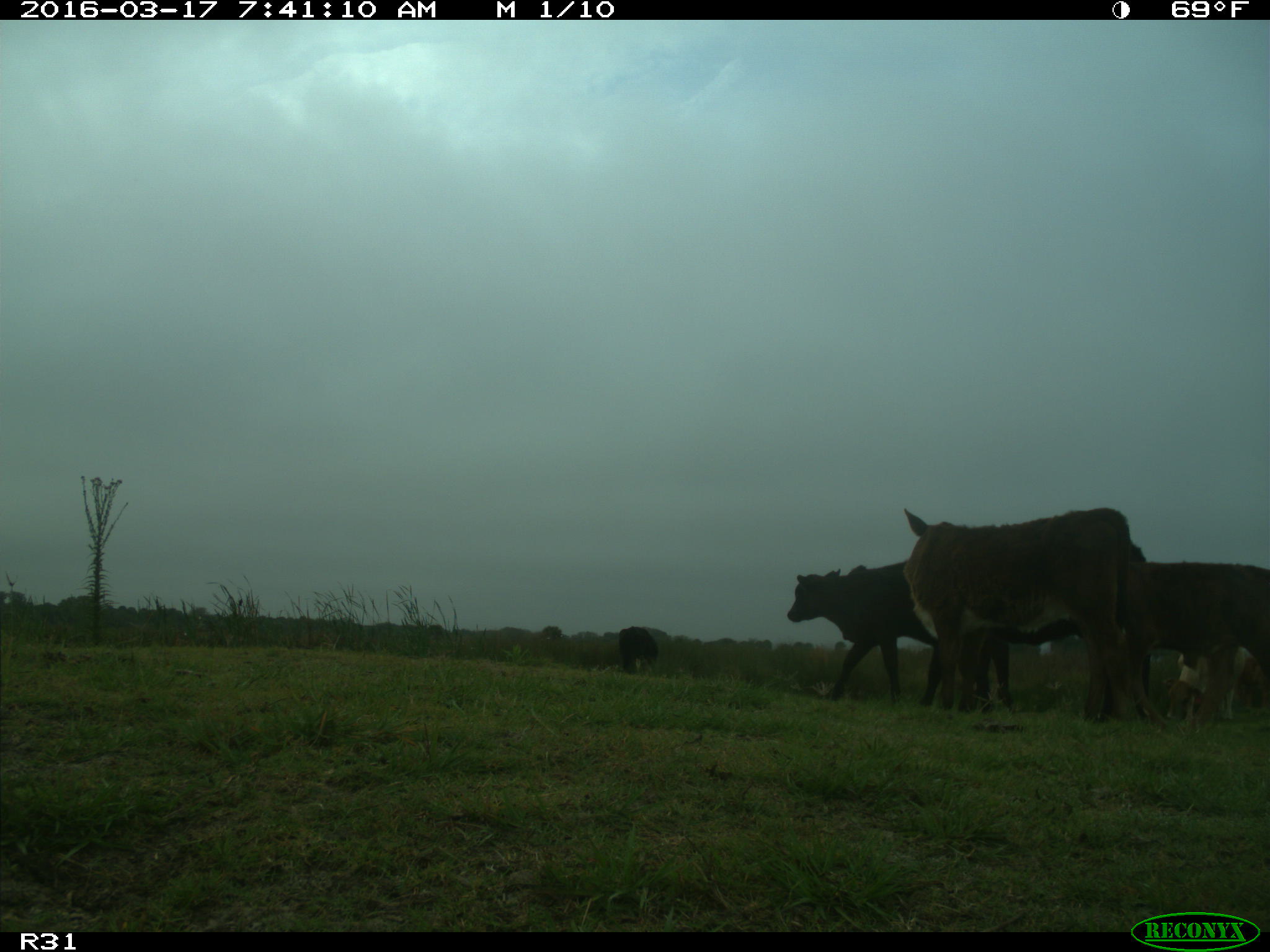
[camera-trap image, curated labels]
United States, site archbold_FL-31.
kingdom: Animalia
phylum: Chordata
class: Mammalia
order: Artiodactyla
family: Bovidae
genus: Bos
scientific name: Bos taurus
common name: domestic cow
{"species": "Bos taurus (domestic cow)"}